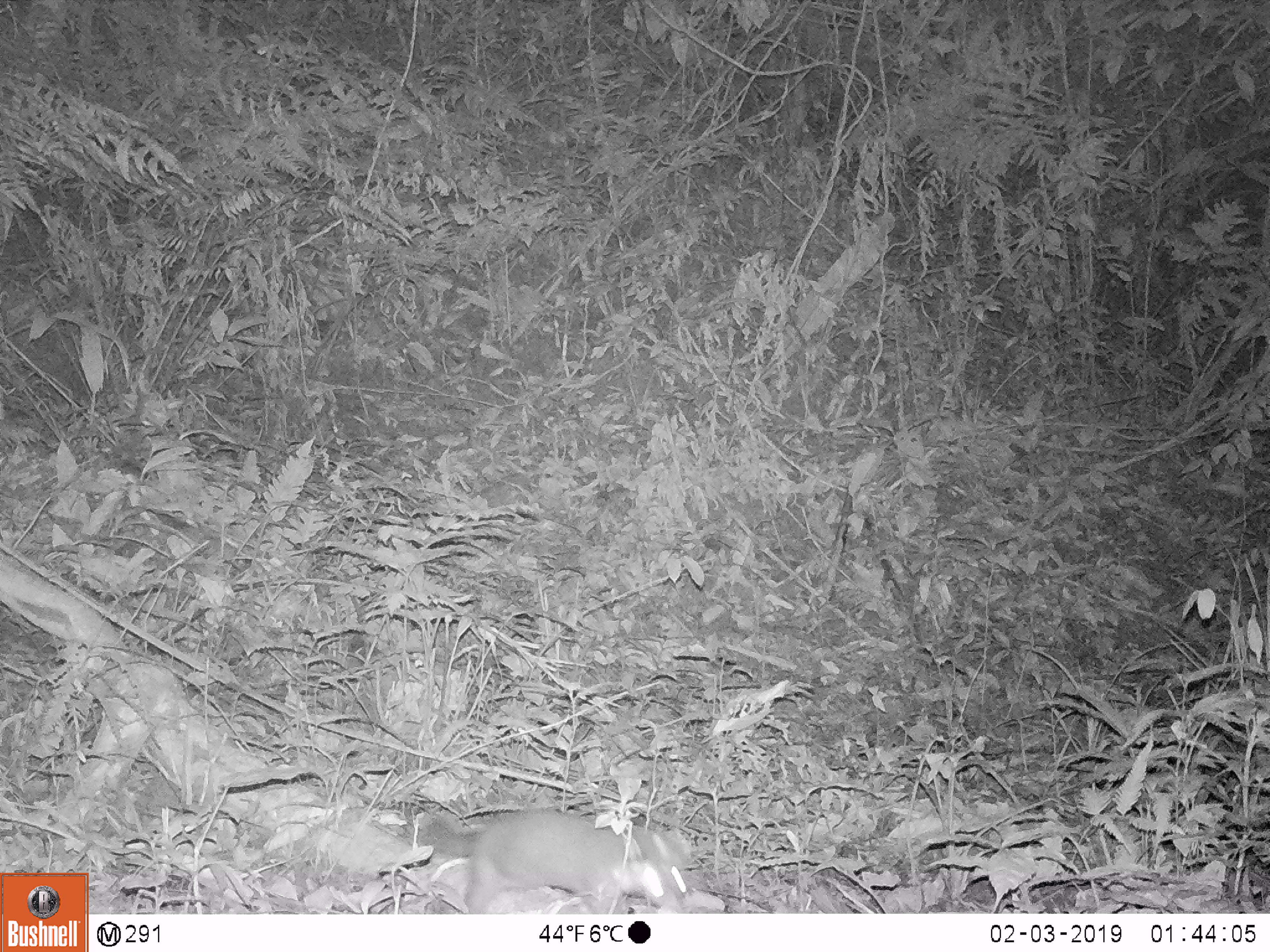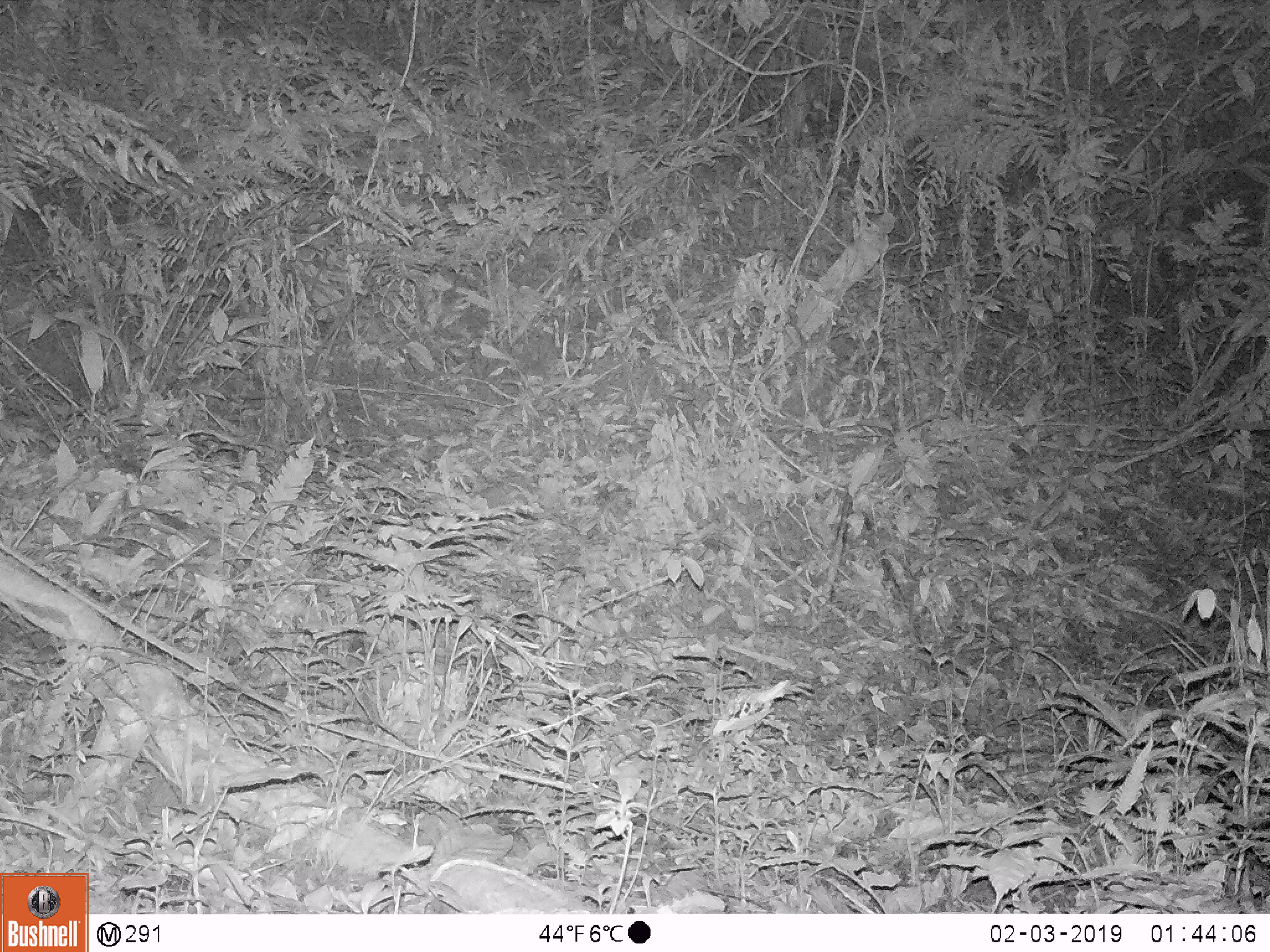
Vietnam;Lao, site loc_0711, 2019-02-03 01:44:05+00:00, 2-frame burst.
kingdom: Animalia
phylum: Chordata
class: Mammalia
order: Carnivora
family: Mustelidae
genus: Melogale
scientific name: Melogale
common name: ferret badger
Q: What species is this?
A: Ferret badger (Melogale).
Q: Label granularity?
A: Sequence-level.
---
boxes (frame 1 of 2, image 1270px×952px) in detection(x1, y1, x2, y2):
ferret badger: detection(418, 809, 691, 914)